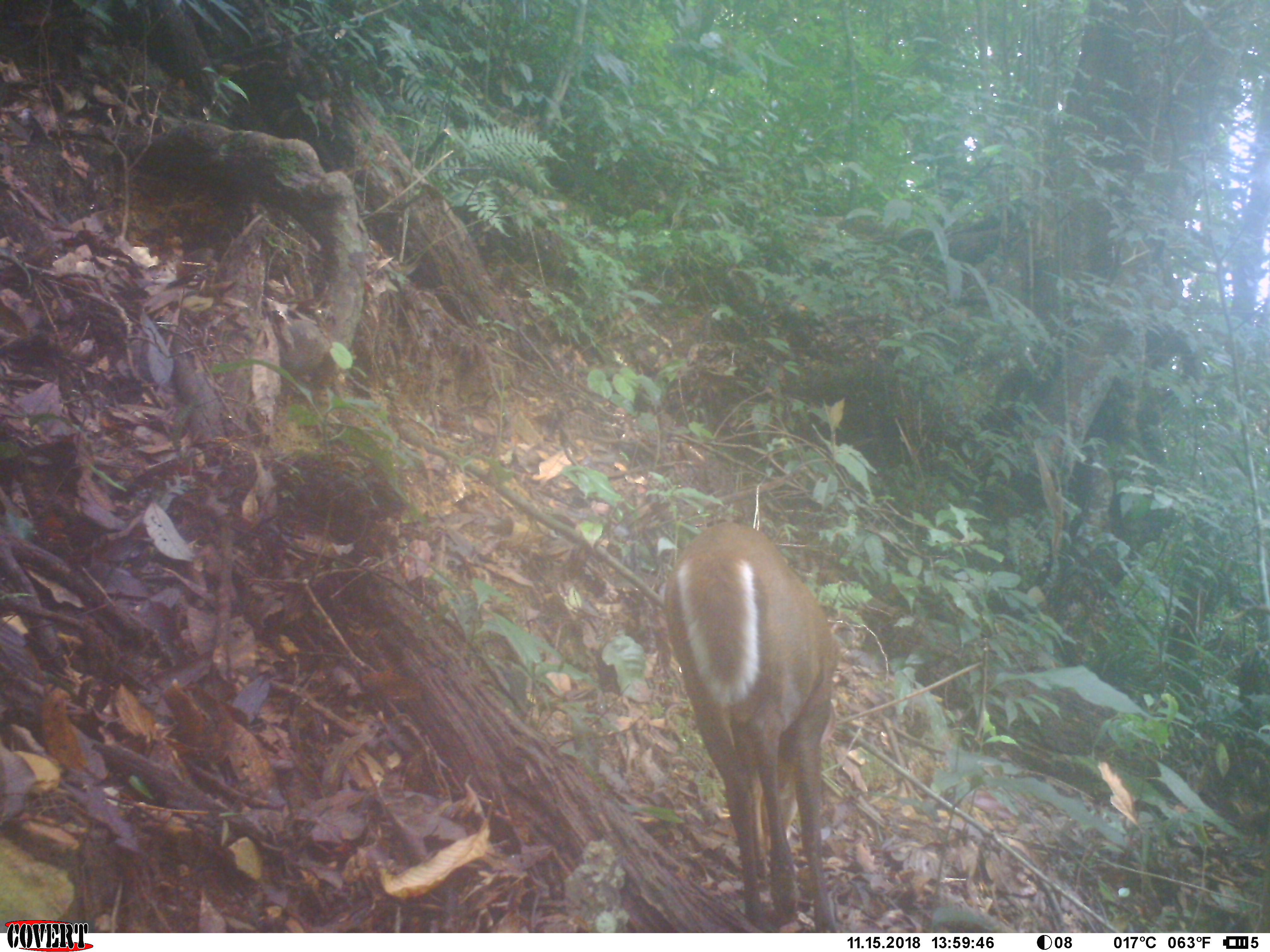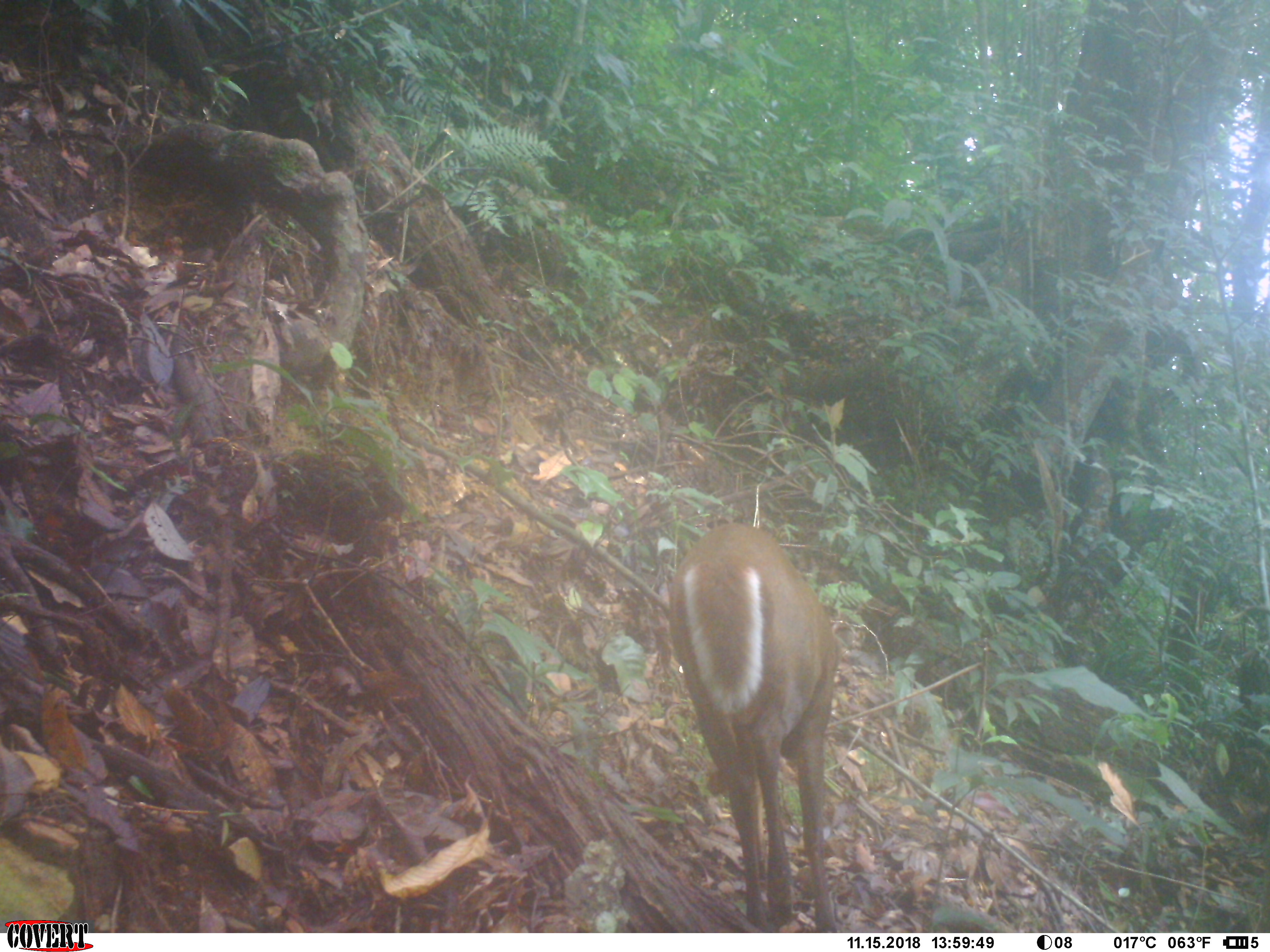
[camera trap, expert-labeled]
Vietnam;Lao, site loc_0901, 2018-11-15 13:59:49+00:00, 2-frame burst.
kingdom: Animalia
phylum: Chordata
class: Mammalia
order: Artiodactyla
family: Cervidae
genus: Muntiacus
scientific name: Muntiacus rooseveltorum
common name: roosevelt's muntjac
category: roosevelts muntjac group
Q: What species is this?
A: Roosevelts muntjac group (roosevelt's muntjac) (Muntiacus rooseveltorum).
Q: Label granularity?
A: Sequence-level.